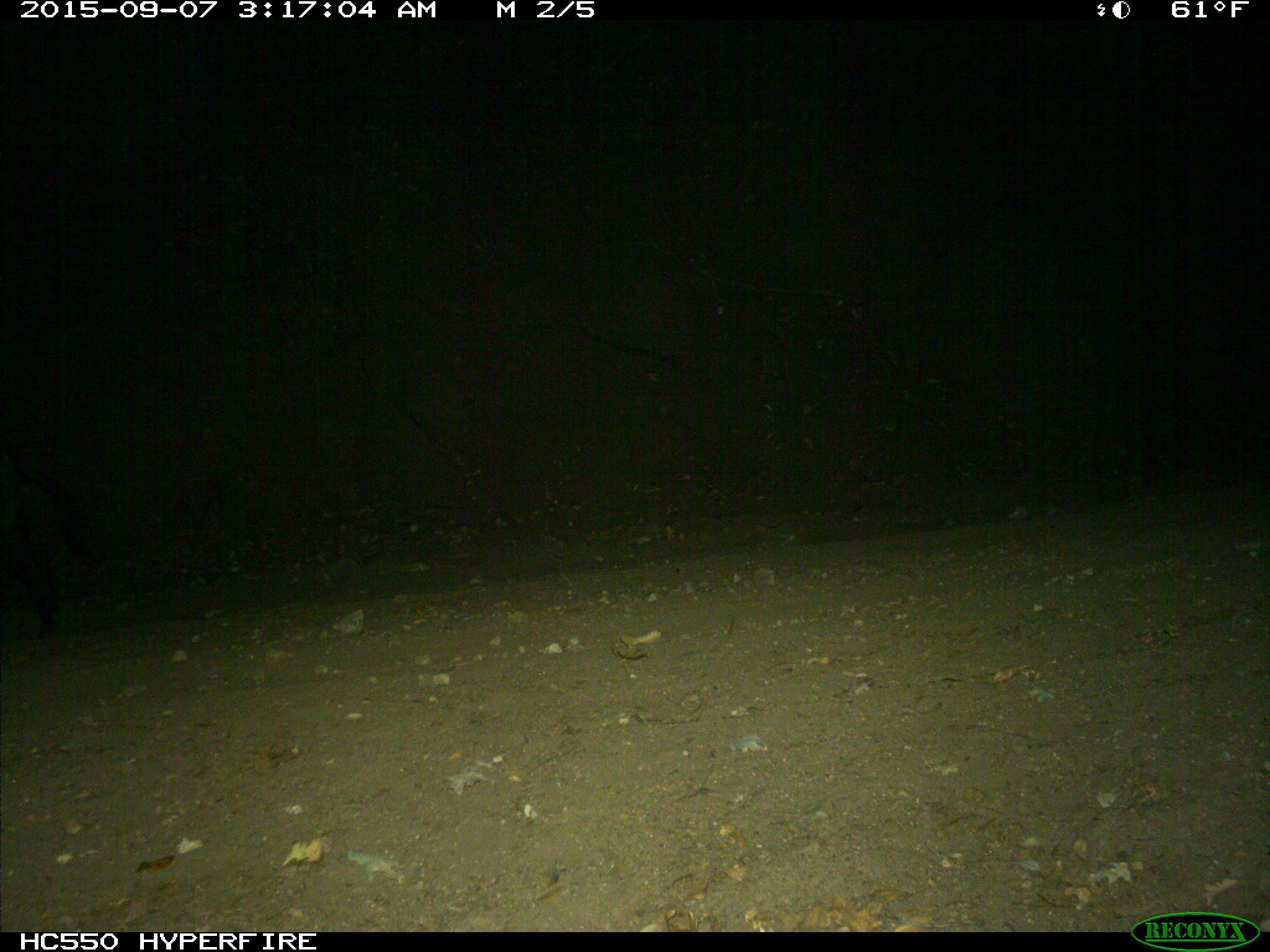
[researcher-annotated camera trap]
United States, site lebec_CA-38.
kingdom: Animalia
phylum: Chordata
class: Mammalia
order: Artiodactyla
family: Suidae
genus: Sus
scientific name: Sus scrofa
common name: wild boar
Sus scrofa (wild boar).